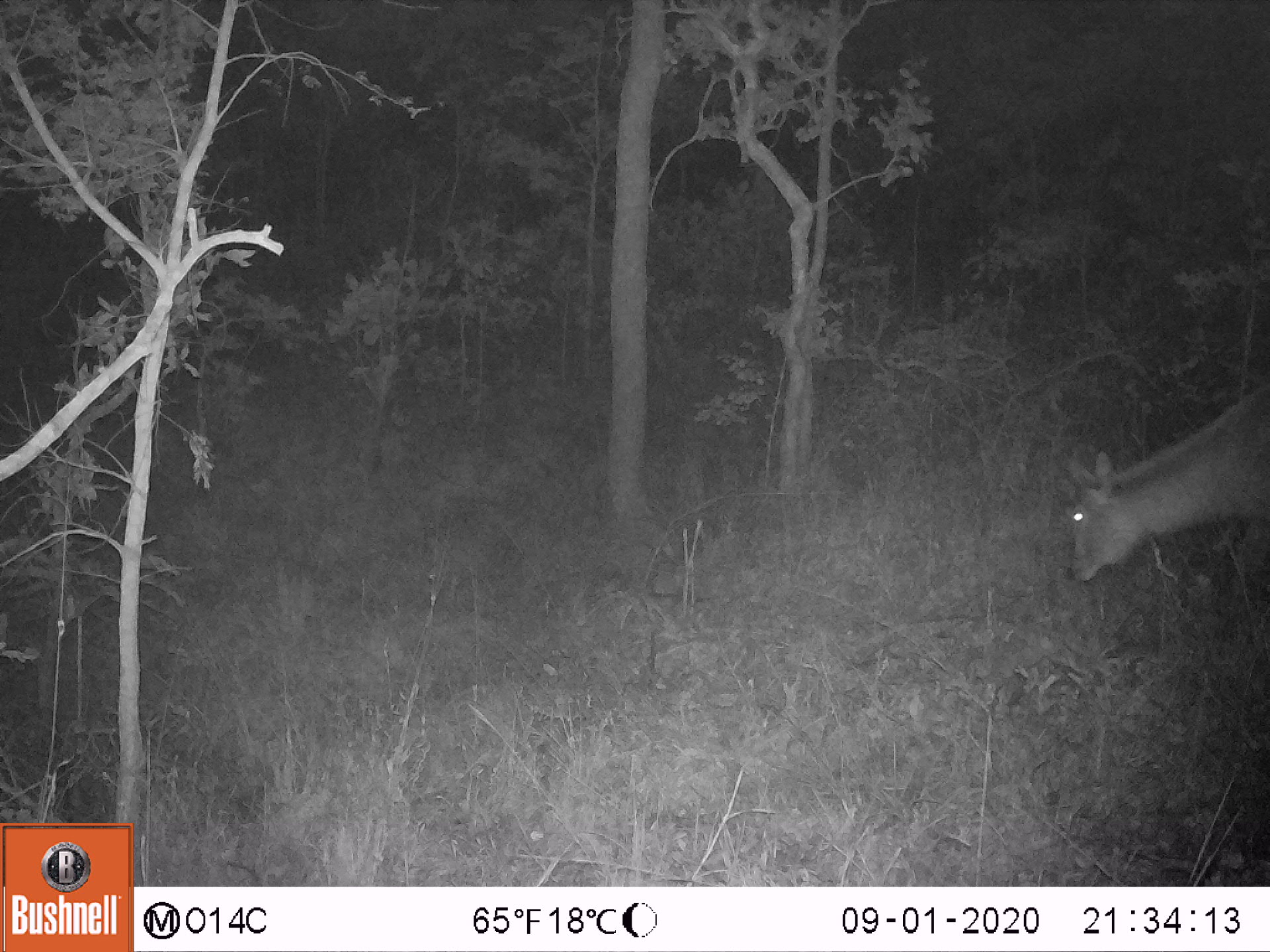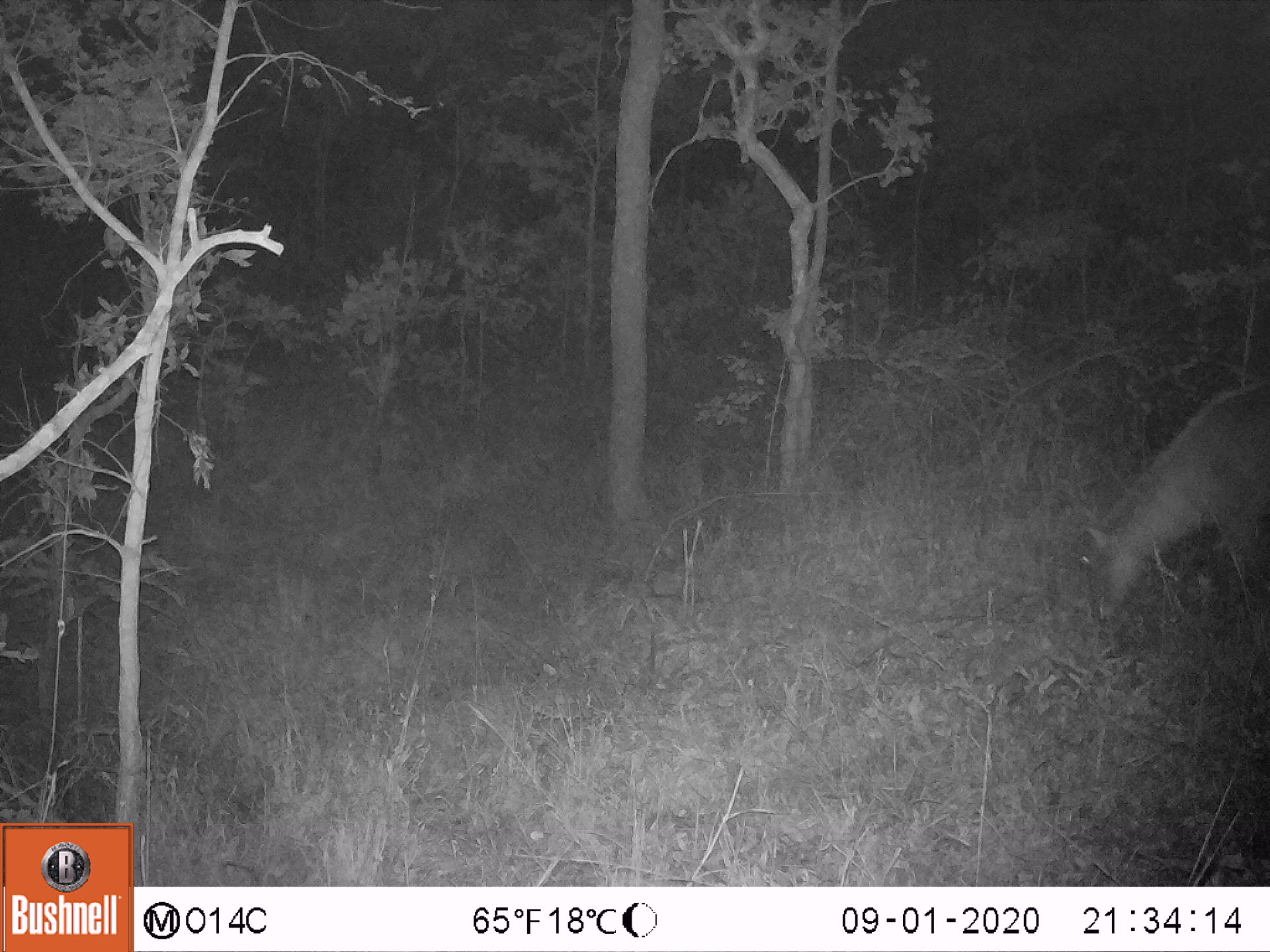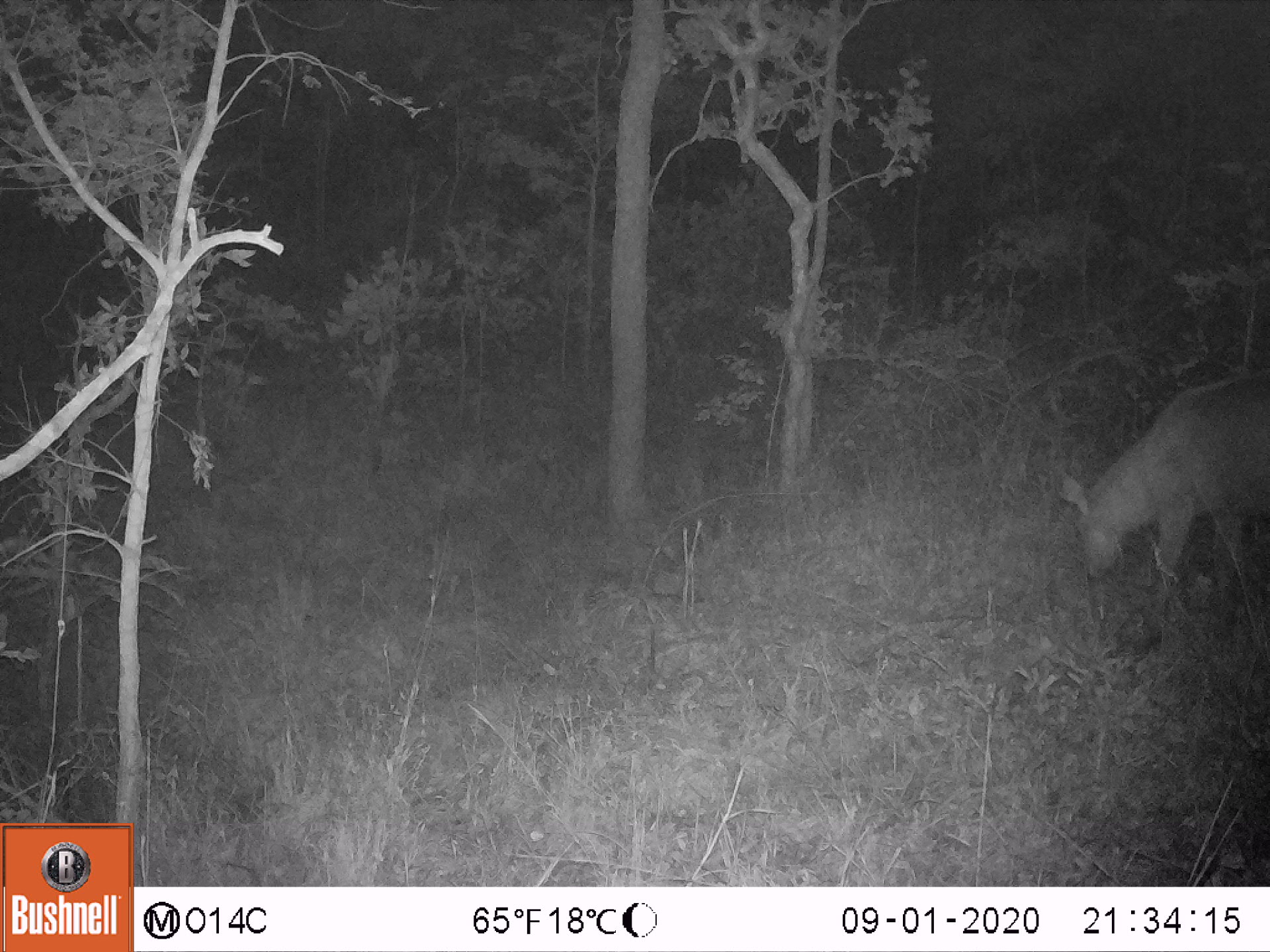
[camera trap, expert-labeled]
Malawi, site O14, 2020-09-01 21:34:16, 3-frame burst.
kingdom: Animalia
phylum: Chordata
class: Mammalia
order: Artiodactyla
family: Bovidae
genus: Kobus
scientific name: Kobus ellipsiprymnus ellipsiprymnus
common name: common waterbuck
Common waterbuck (Kobus ellipsiprymnus ellipsiprymnus), count 1.